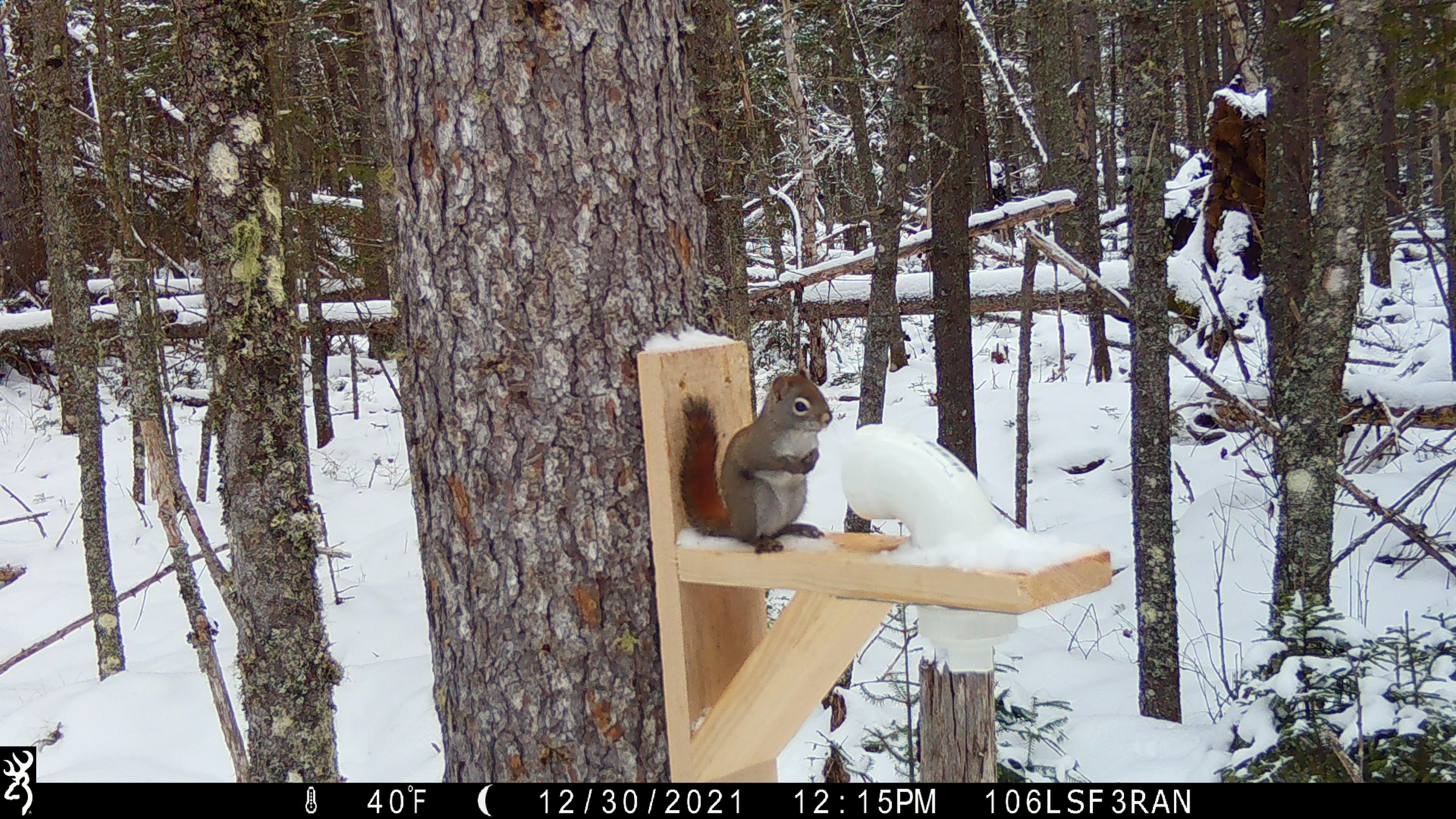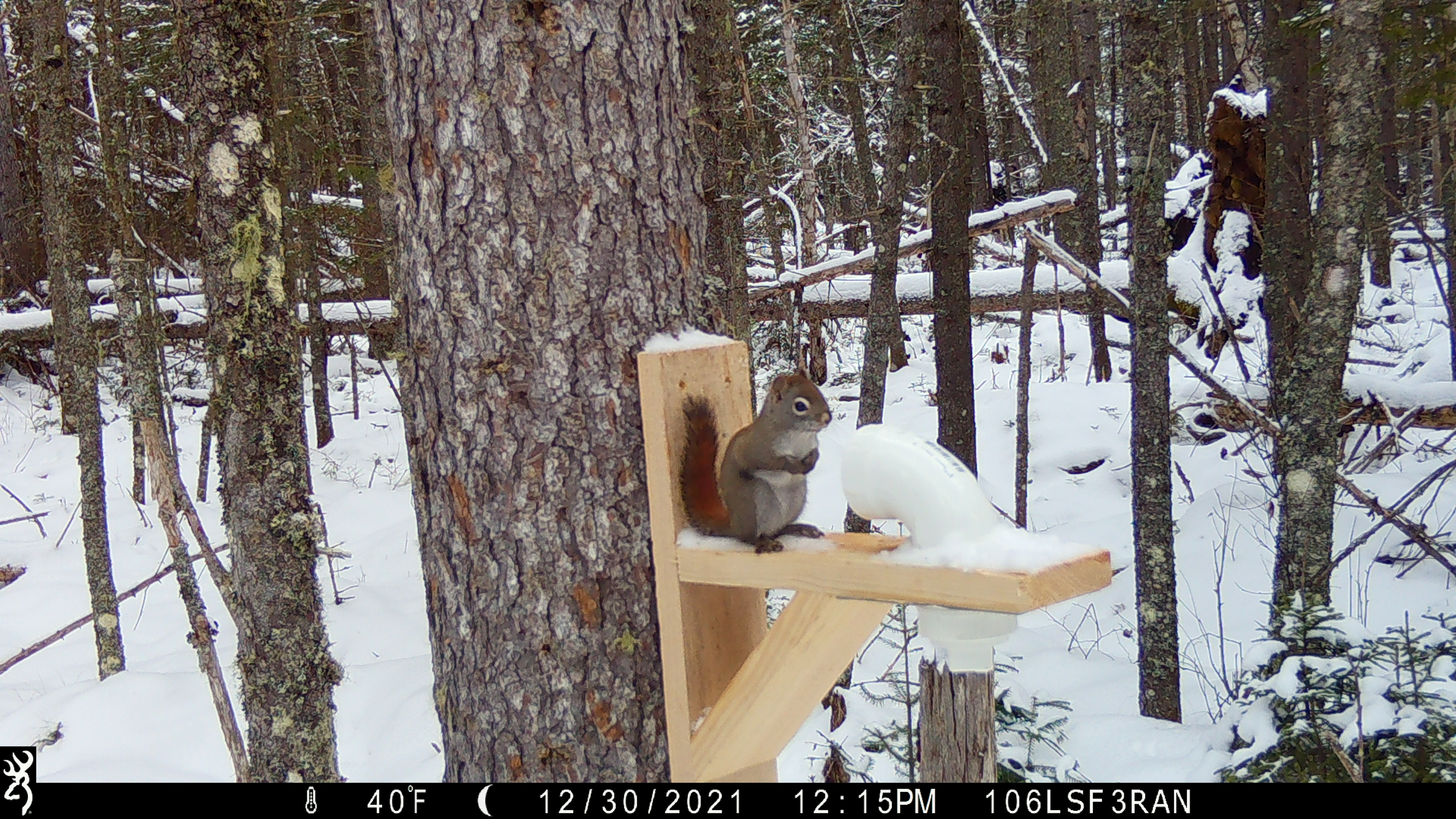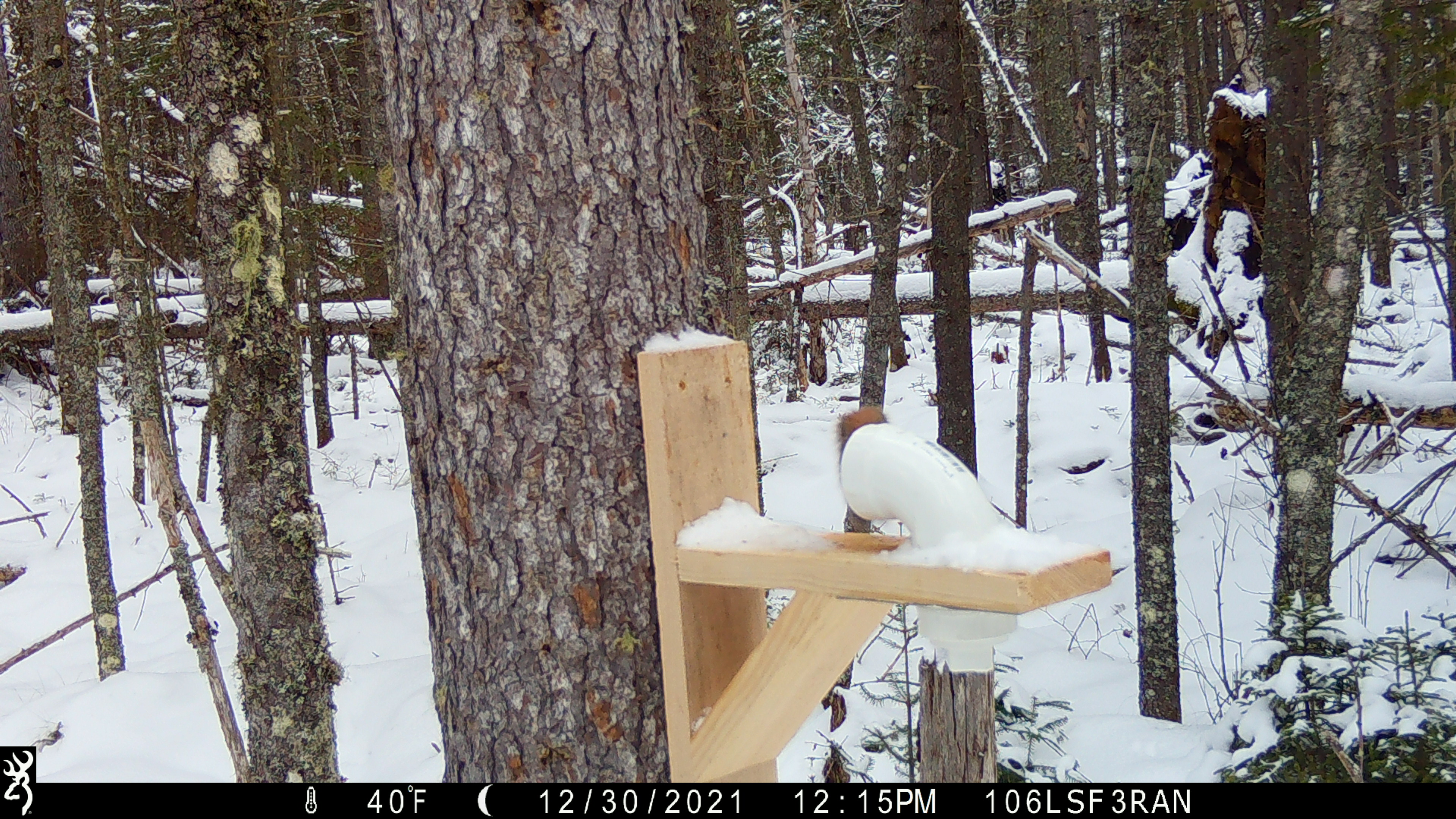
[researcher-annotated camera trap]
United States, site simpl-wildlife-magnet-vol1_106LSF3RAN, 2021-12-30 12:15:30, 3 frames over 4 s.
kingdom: Animalia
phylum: Chordata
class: Mammalia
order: Rodentia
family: Sciuridae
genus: Tamiasciurus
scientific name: Tamiasciurus hudsonicus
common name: red squirrel